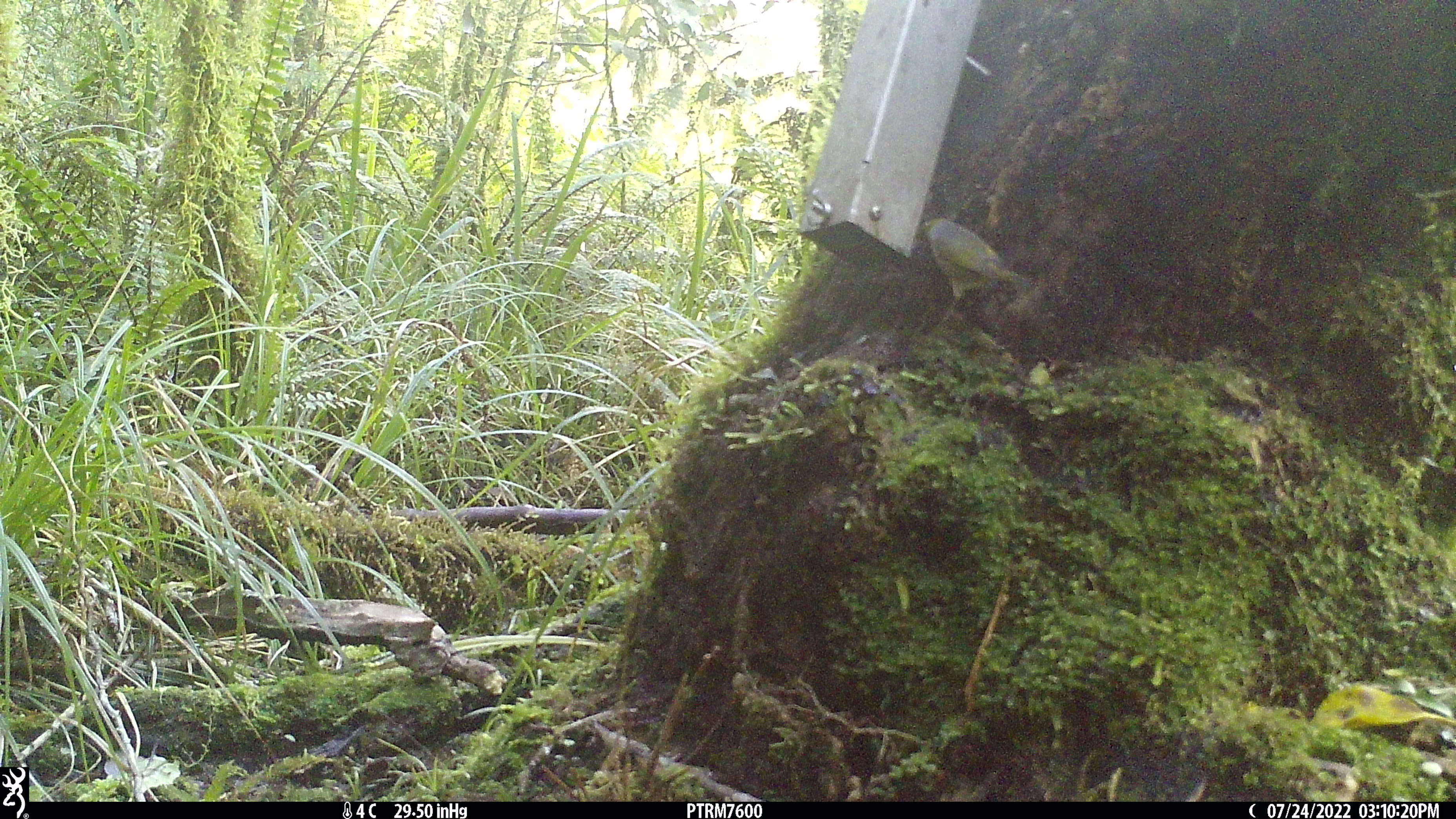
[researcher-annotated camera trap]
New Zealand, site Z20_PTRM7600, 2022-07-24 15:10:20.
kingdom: Animalia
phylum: Chordata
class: Aves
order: Passeriformes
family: Zosteropidae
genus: Zosterops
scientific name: Zosterops lateralis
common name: silvereye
Silvereye (Zosterops lateralis).